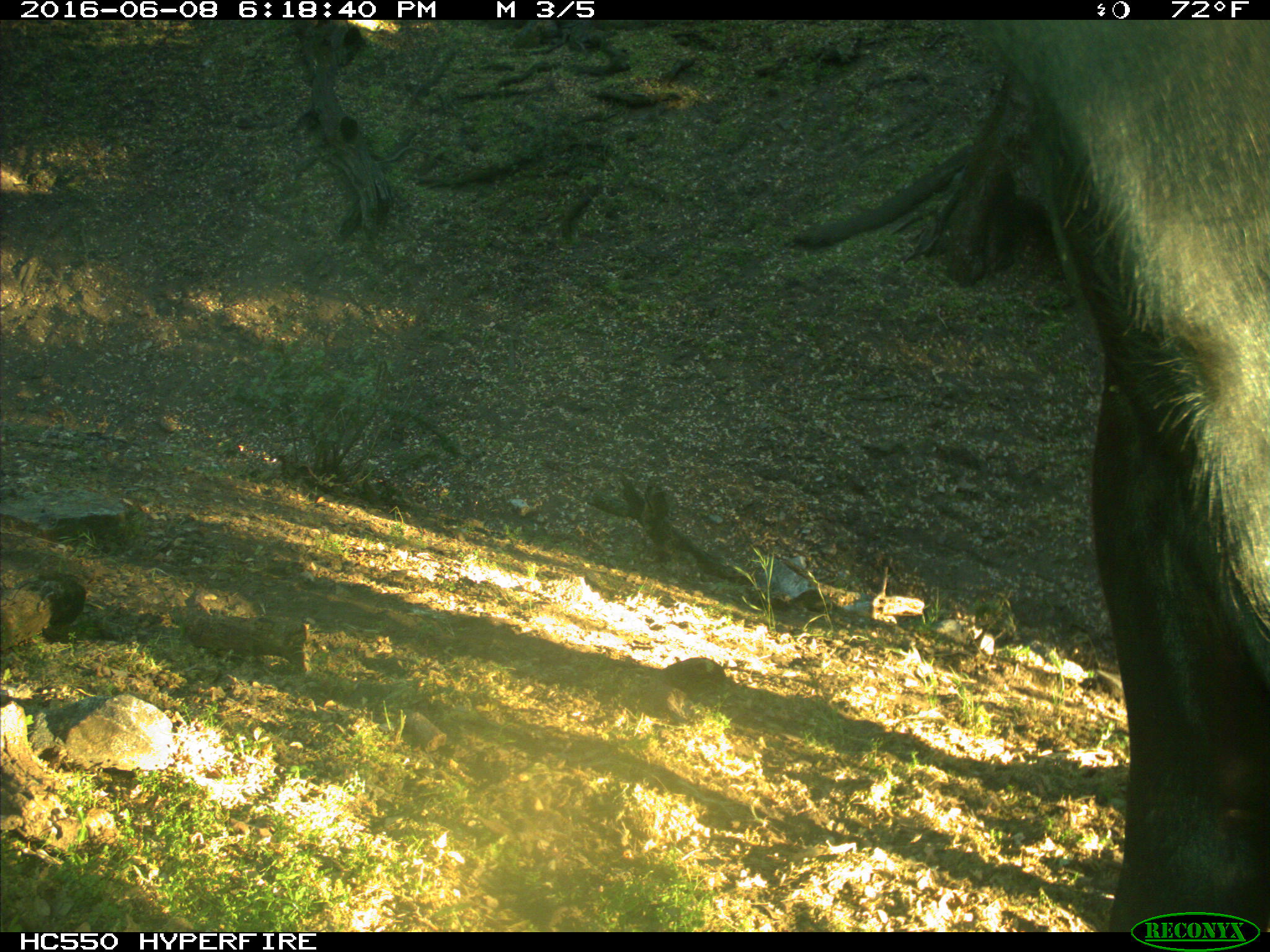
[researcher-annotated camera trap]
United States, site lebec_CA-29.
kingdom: Animalia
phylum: Chordata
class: Mammalia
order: Artiodactyla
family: Bovidae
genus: Bos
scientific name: Bos taurus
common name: domestic cow